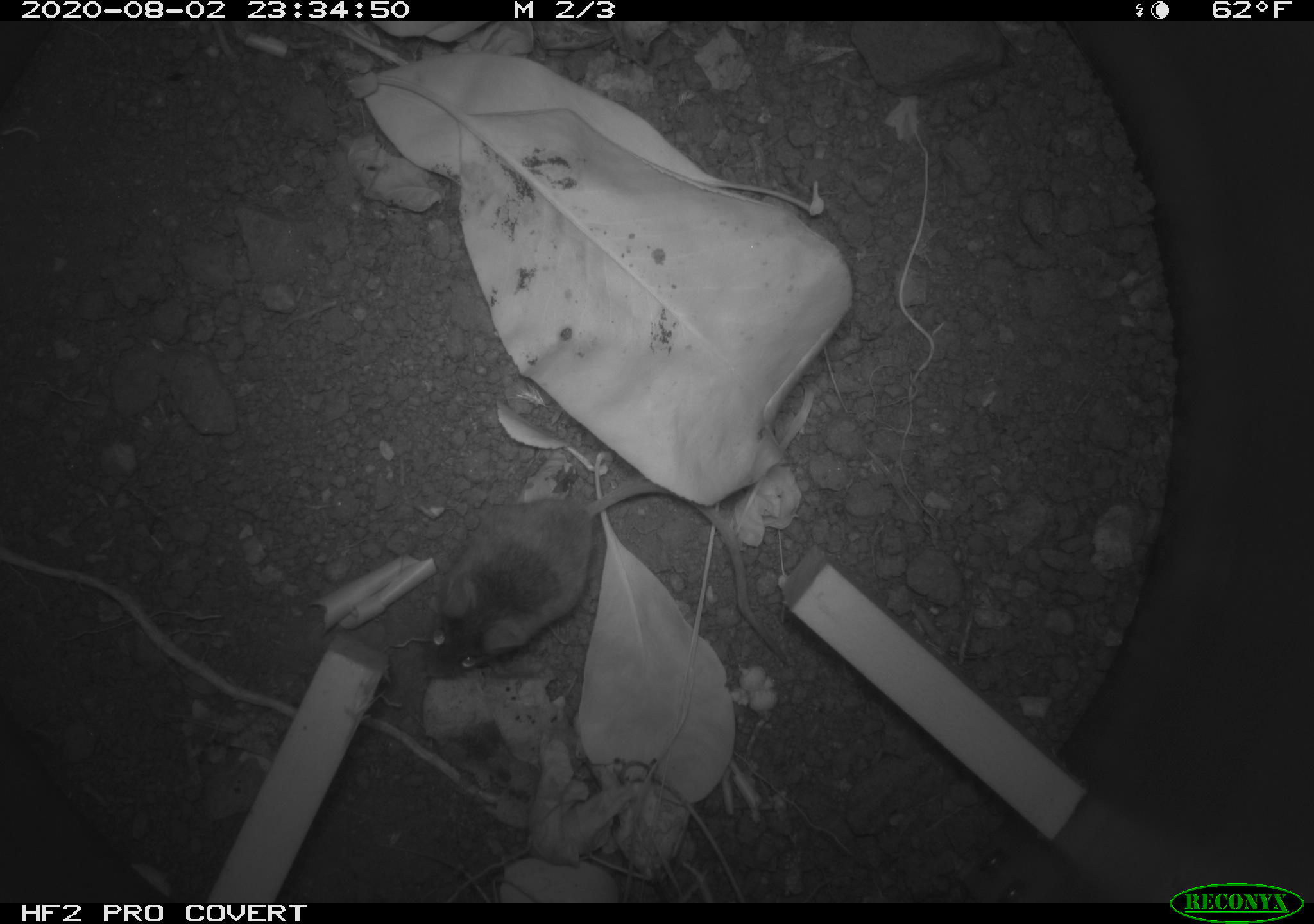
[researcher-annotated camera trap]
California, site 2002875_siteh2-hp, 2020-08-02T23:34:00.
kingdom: Animalia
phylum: Chordata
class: Mammalia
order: Rodentia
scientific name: Rodentia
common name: rodent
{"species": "rodent (Rodentia)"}